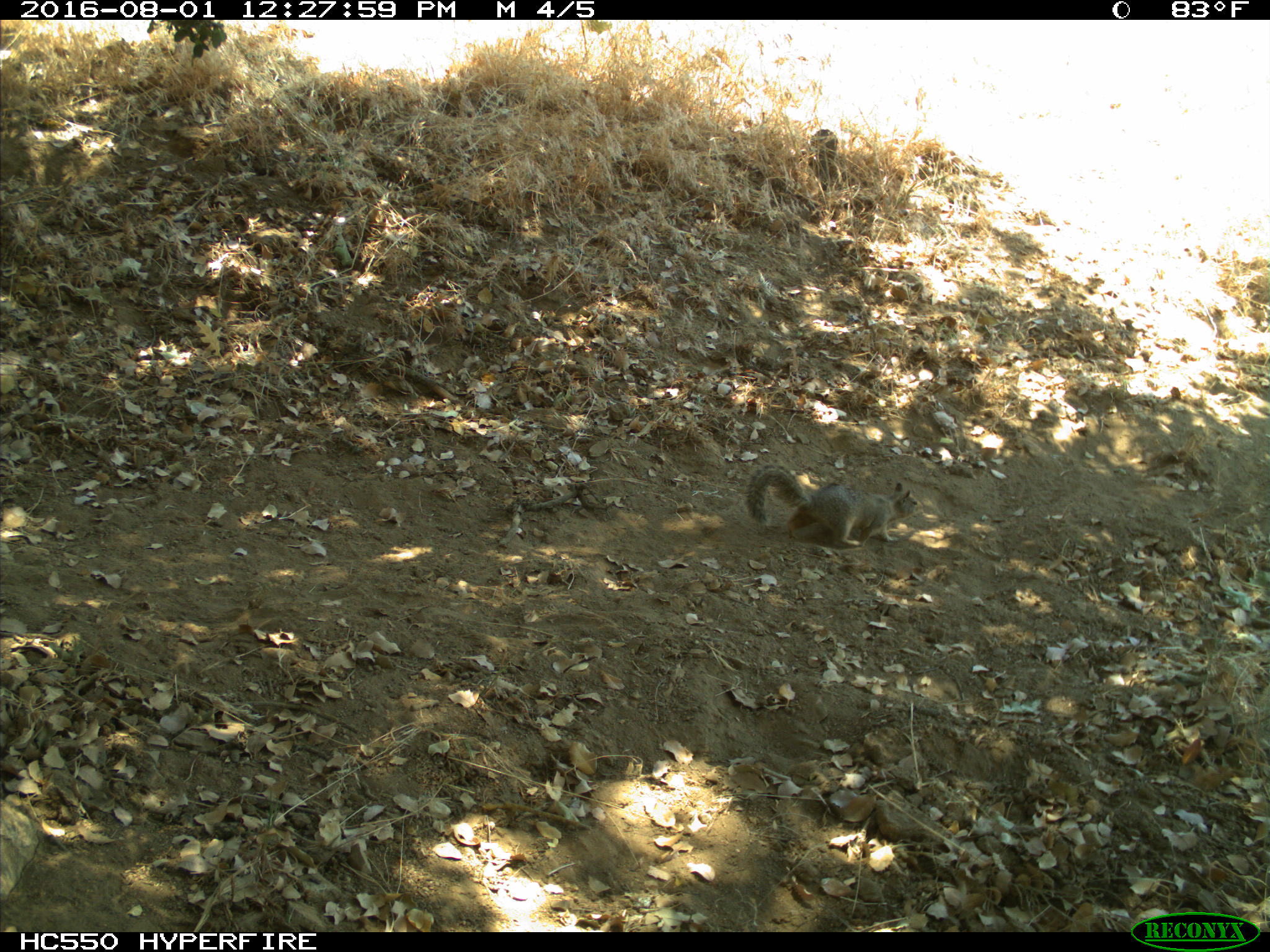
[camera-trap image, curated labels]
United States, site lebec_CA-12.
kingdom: Animalia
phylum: Chordata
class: Mammalia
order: Rodentia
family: Sciuridae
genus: Otospermophilus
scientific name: Otospermophilus beecheyi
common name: california ground squirrel